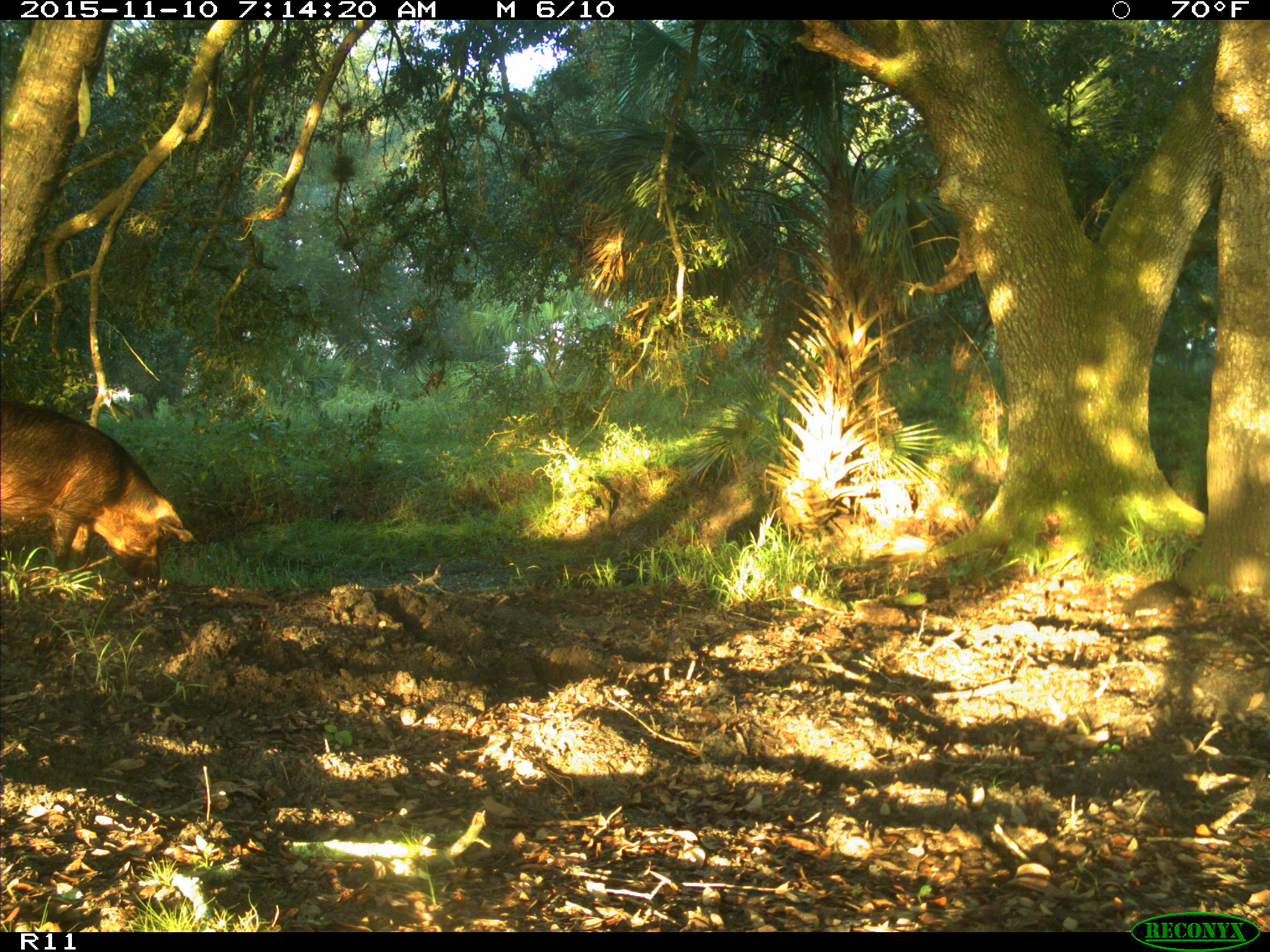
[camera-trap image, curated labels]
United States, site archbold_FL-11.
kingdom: Animalia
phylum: Chordata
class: Mammalia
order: Artiodactyla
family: Suidae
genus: Sus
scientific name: Sus scrofa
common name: wild boar